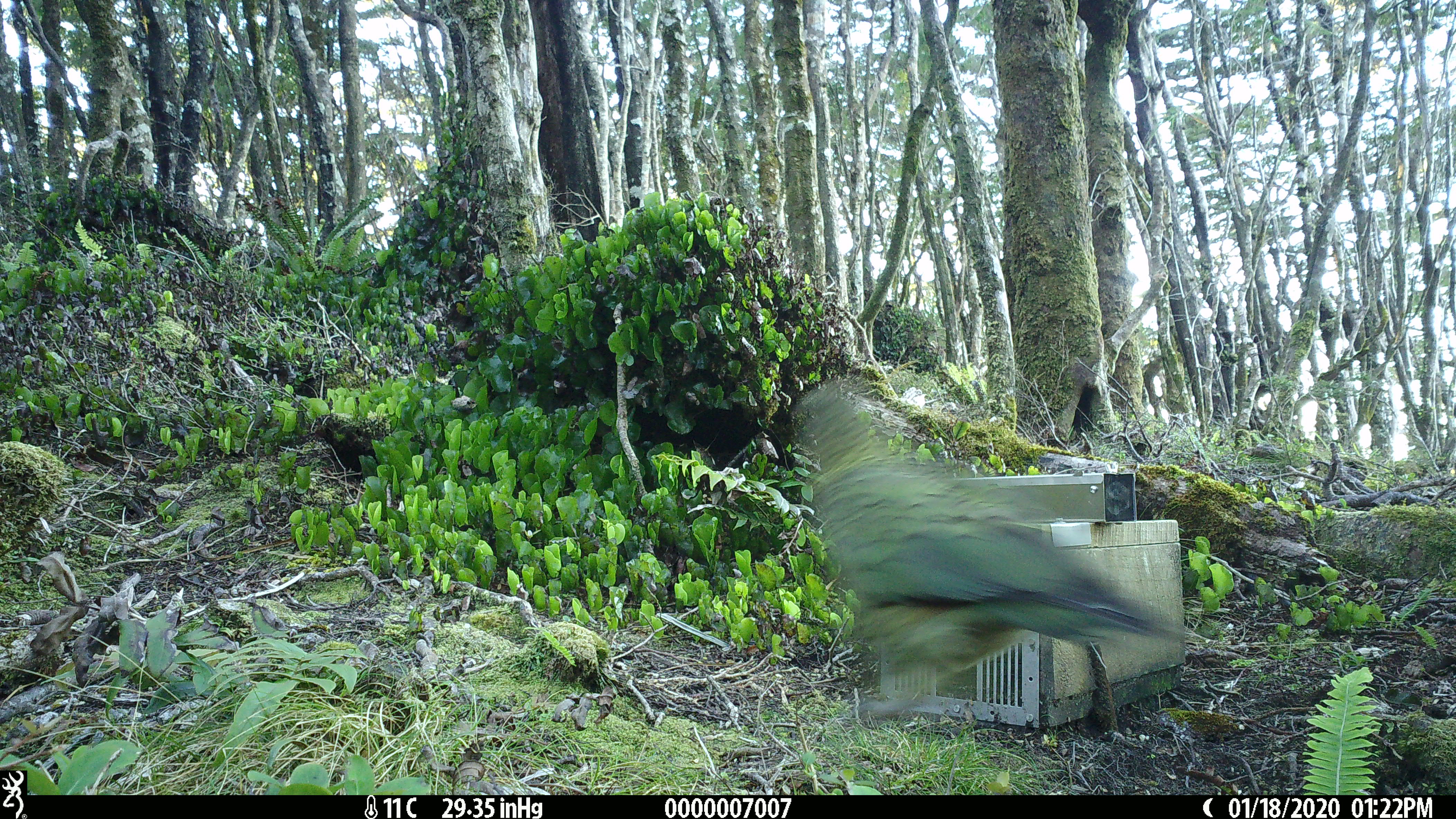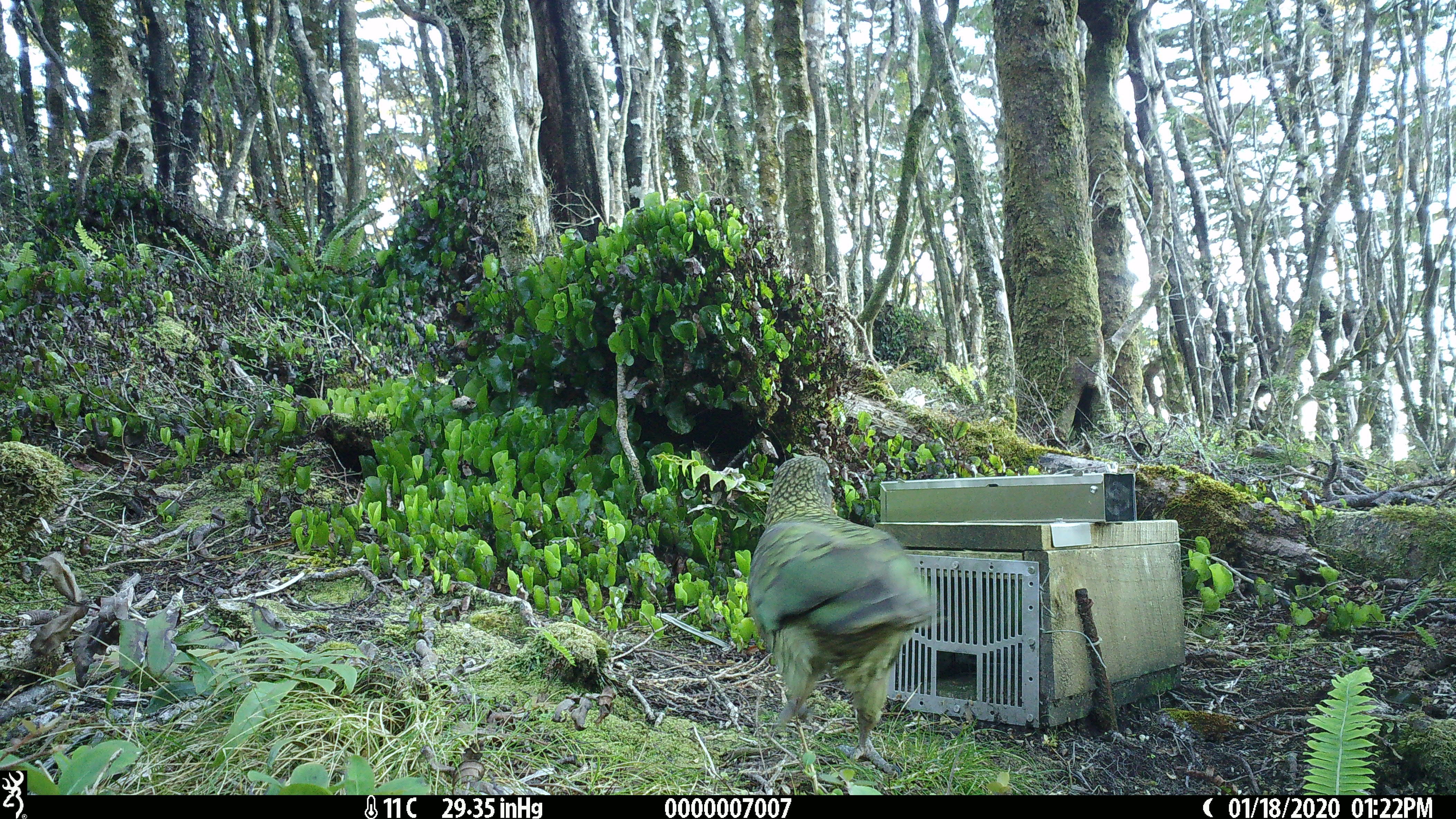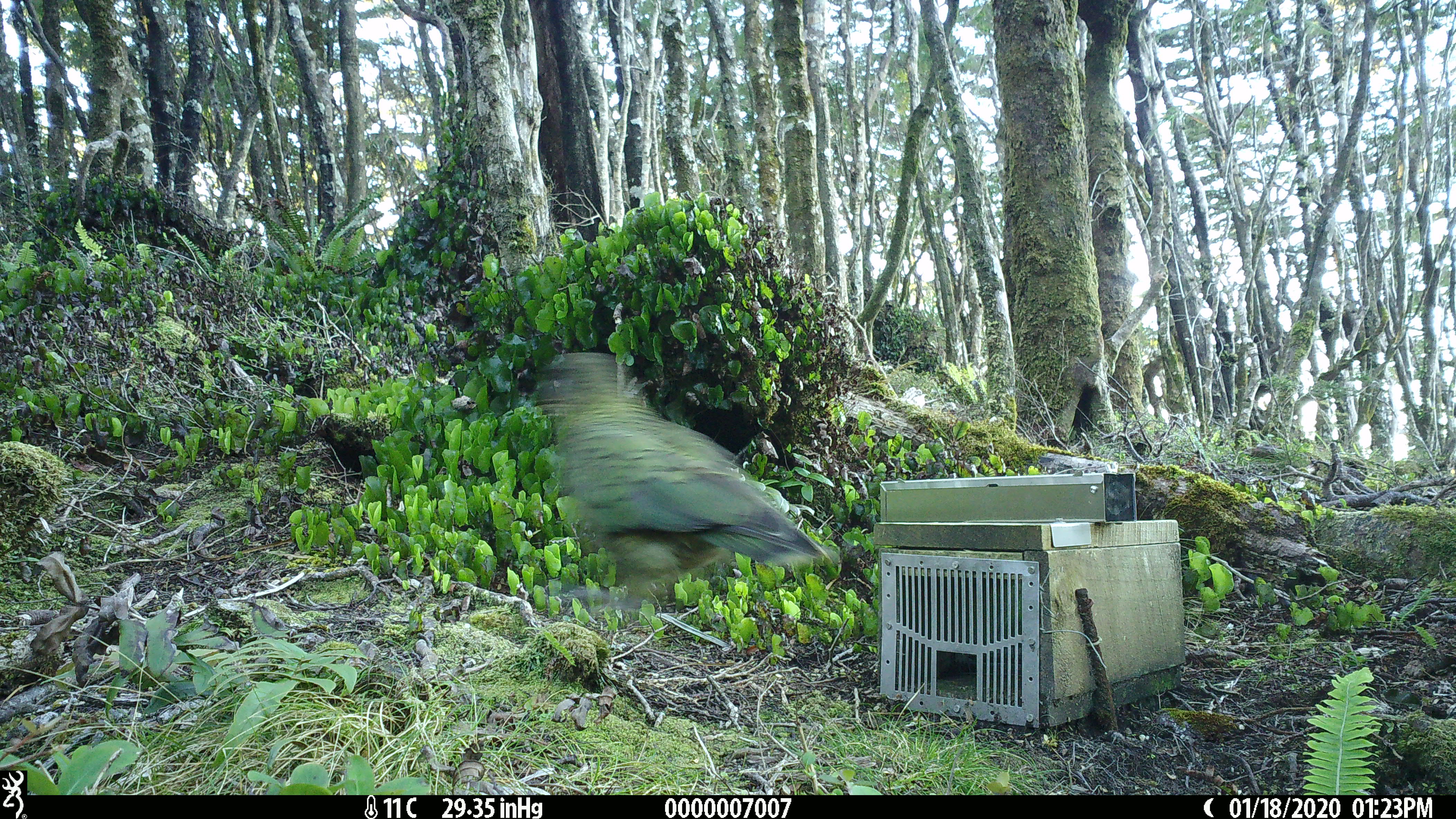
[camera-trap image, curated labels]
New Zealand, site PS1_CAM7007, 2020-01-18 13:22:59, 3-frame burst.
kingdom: Animalia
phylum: Chordata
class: Aves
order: Psittaciformes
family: Strigopidae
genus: Nestor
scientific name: Nestor notabilis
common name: kea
Kea (Nestor notabilis).